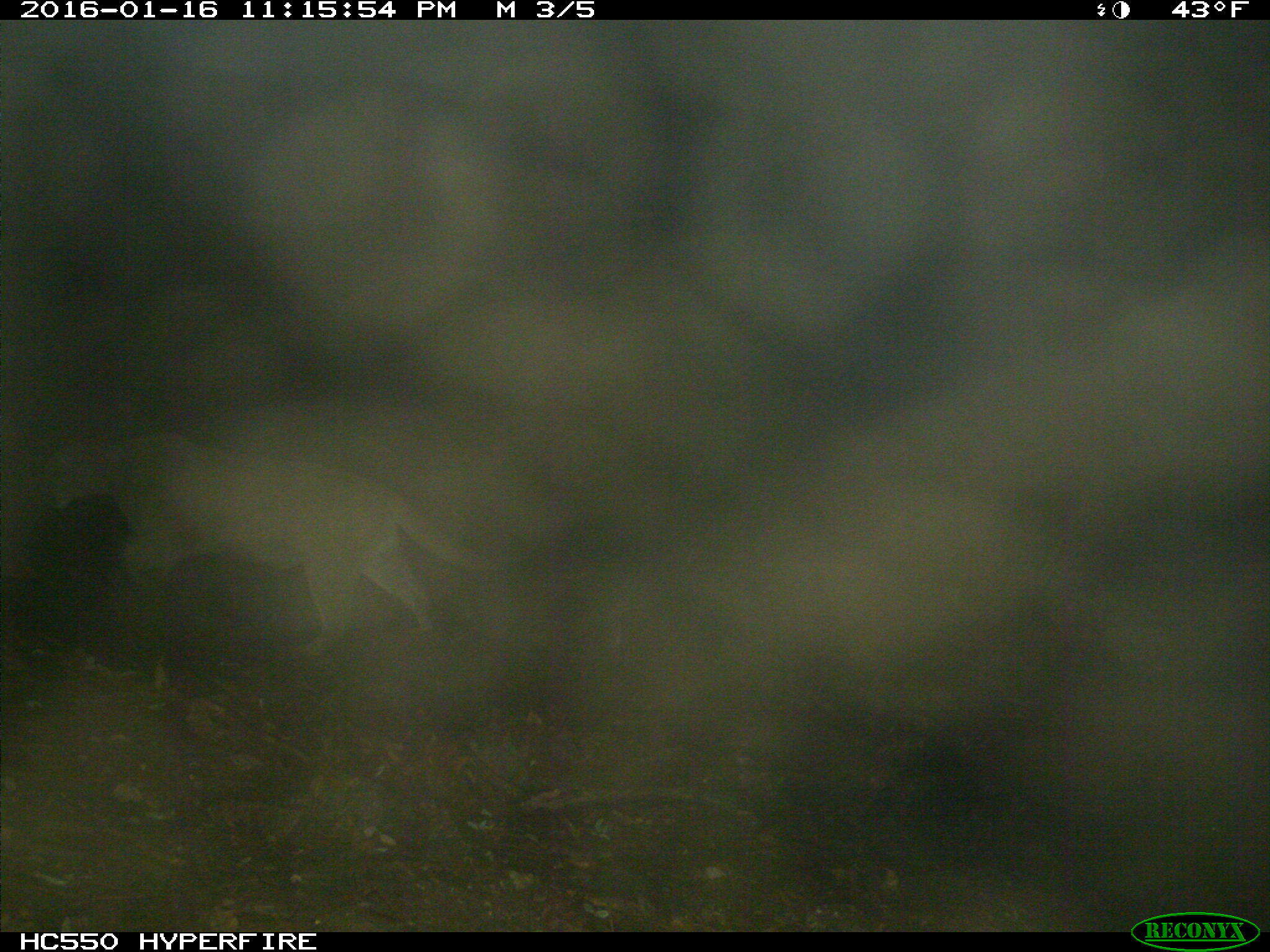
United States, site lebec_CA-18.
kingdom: Animalia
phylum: Chordata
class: Mammalia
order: Carnivora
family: Felidae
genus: Puma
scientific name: Puma concolor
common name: mountain lion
Puma concolor (mountain lion).